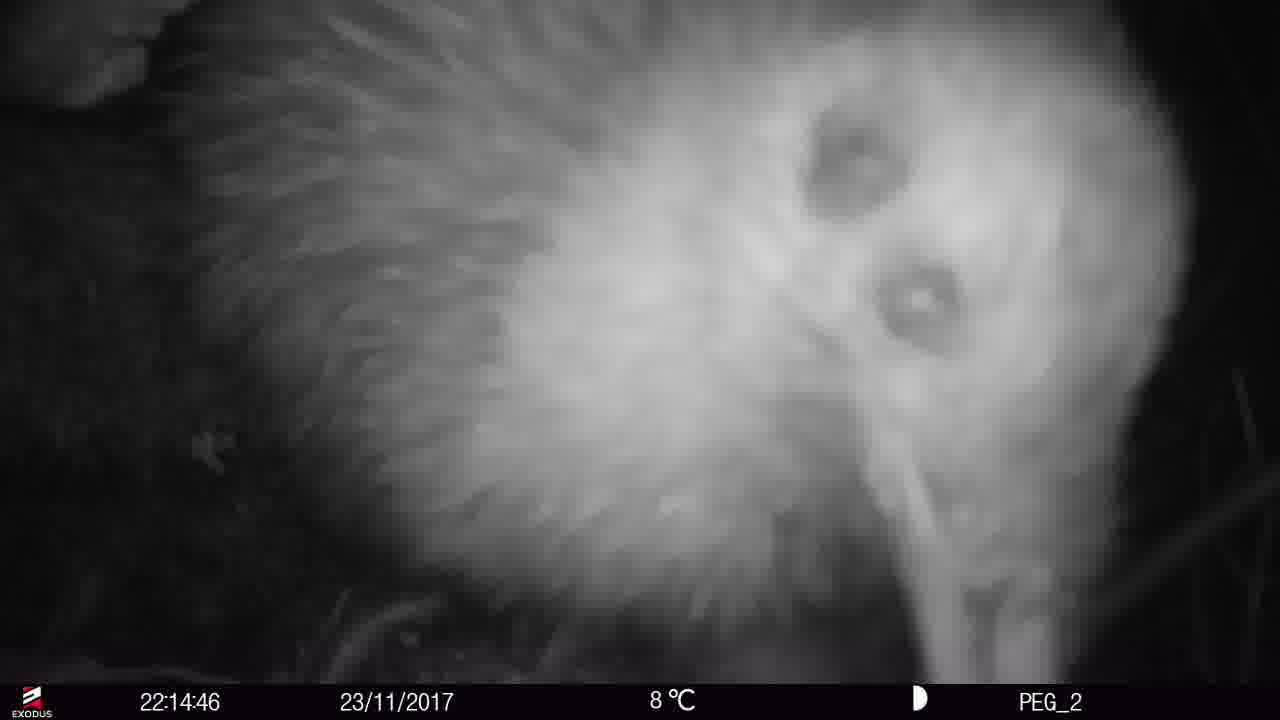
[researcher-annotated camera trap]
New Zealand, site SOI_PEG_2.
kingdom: Animalia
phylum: Chordata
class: Aves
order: Apterygiformes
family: Apterygidae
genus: Apteryx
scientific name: Apteryx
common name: kiwi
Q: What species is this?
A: Kiwi (Apteryx).